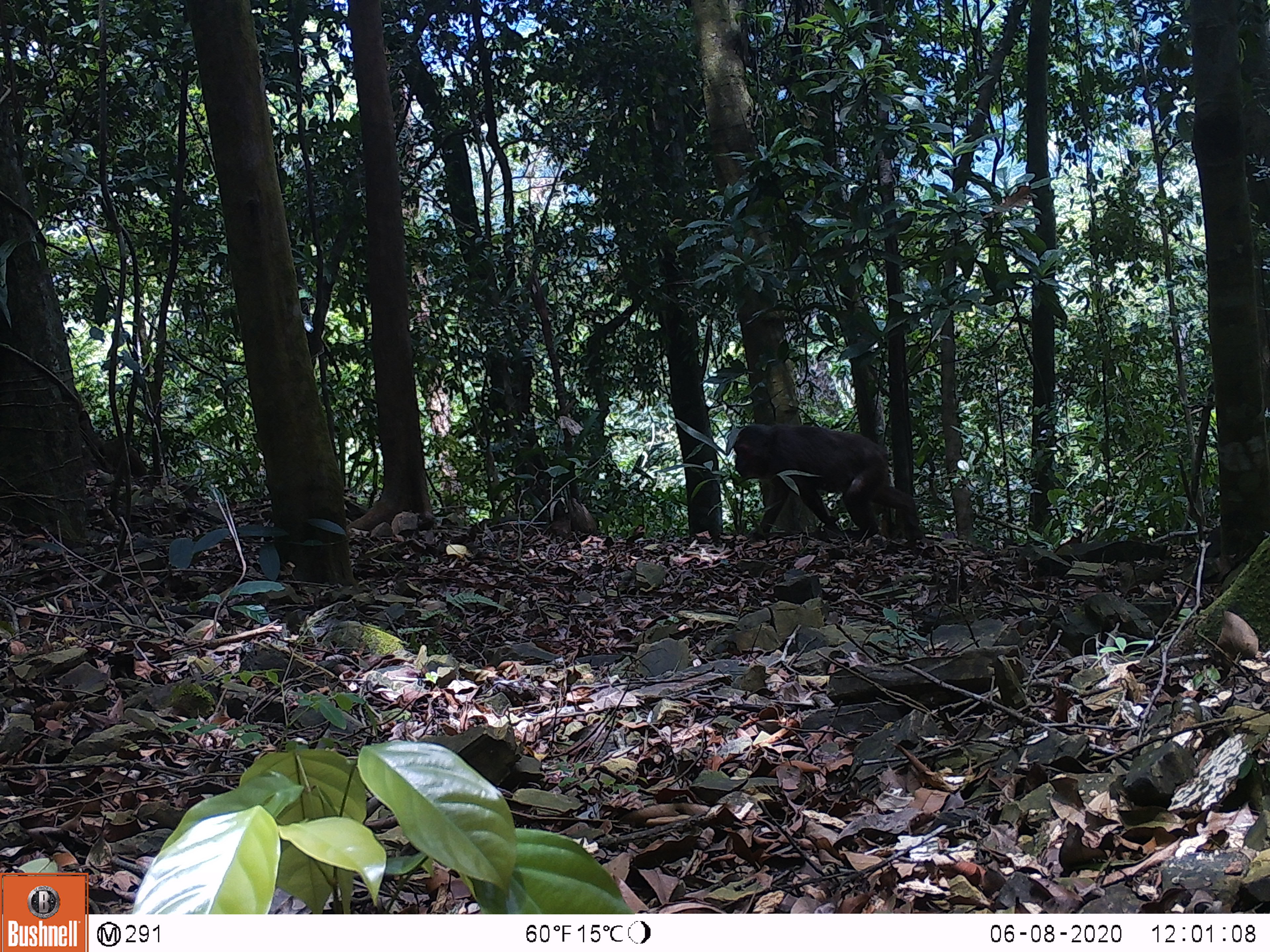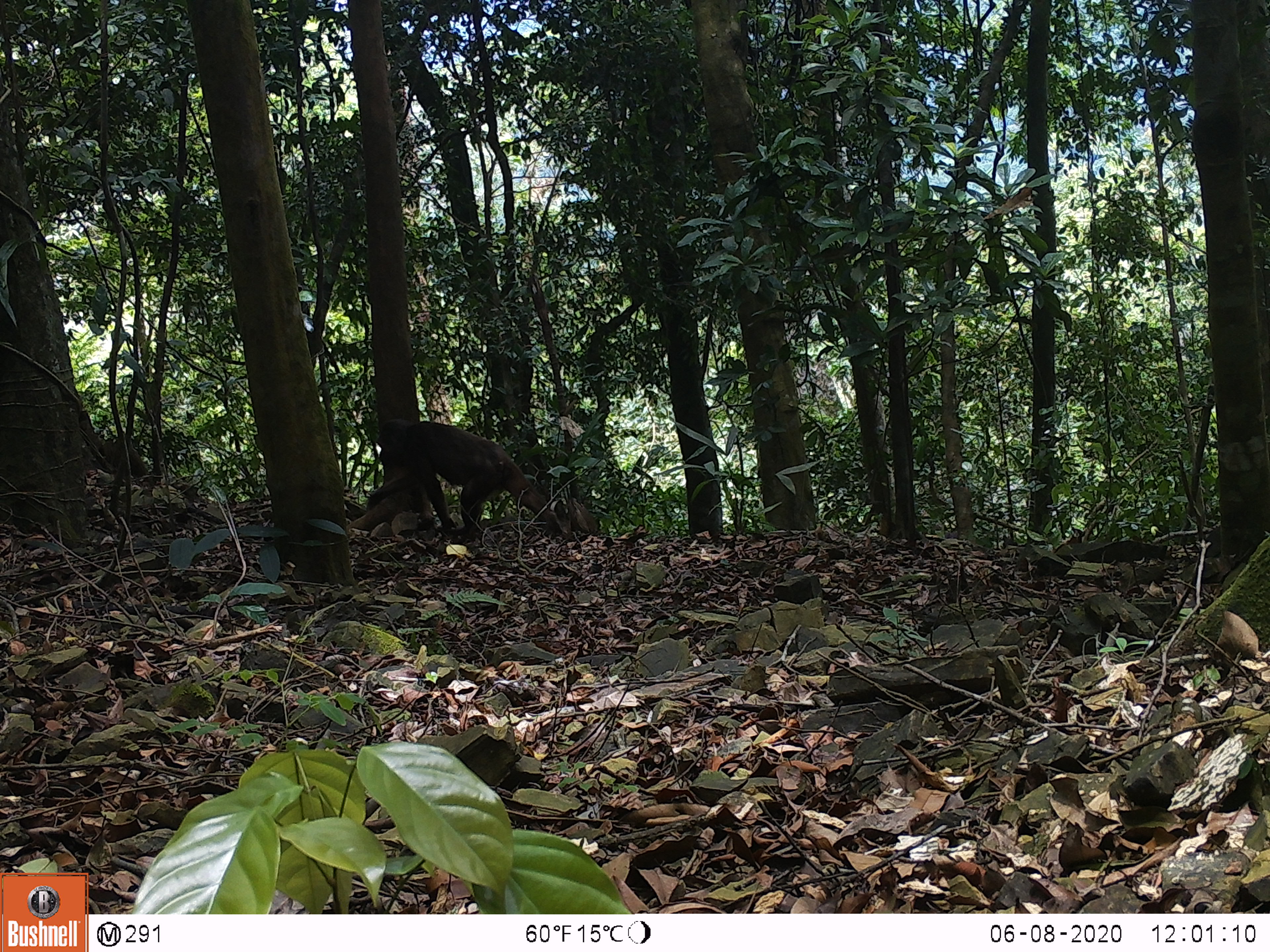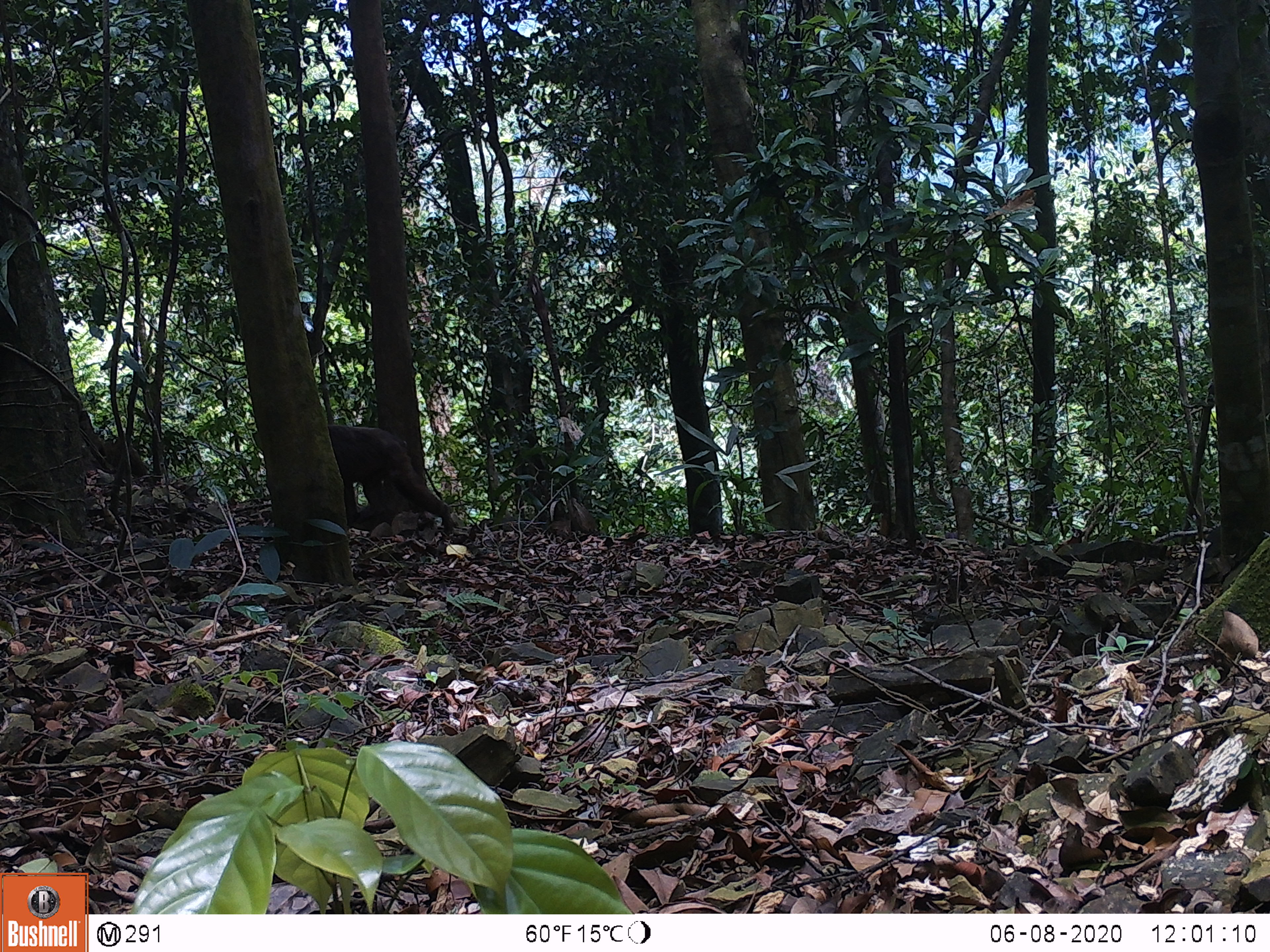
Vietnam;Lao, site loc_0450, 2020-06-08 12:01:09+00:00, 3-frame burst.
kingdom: Animalia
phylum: Chordata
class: Mammalia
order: Primates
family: Cercopithecidae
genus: Macaca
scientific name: Macaca arctoides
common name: stump-tailed macaque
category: stump tailed macaque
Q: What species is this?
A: Stump tailed macaque (stump-tailed macaque) (Macaca arctoides).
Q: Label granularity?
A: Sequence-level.